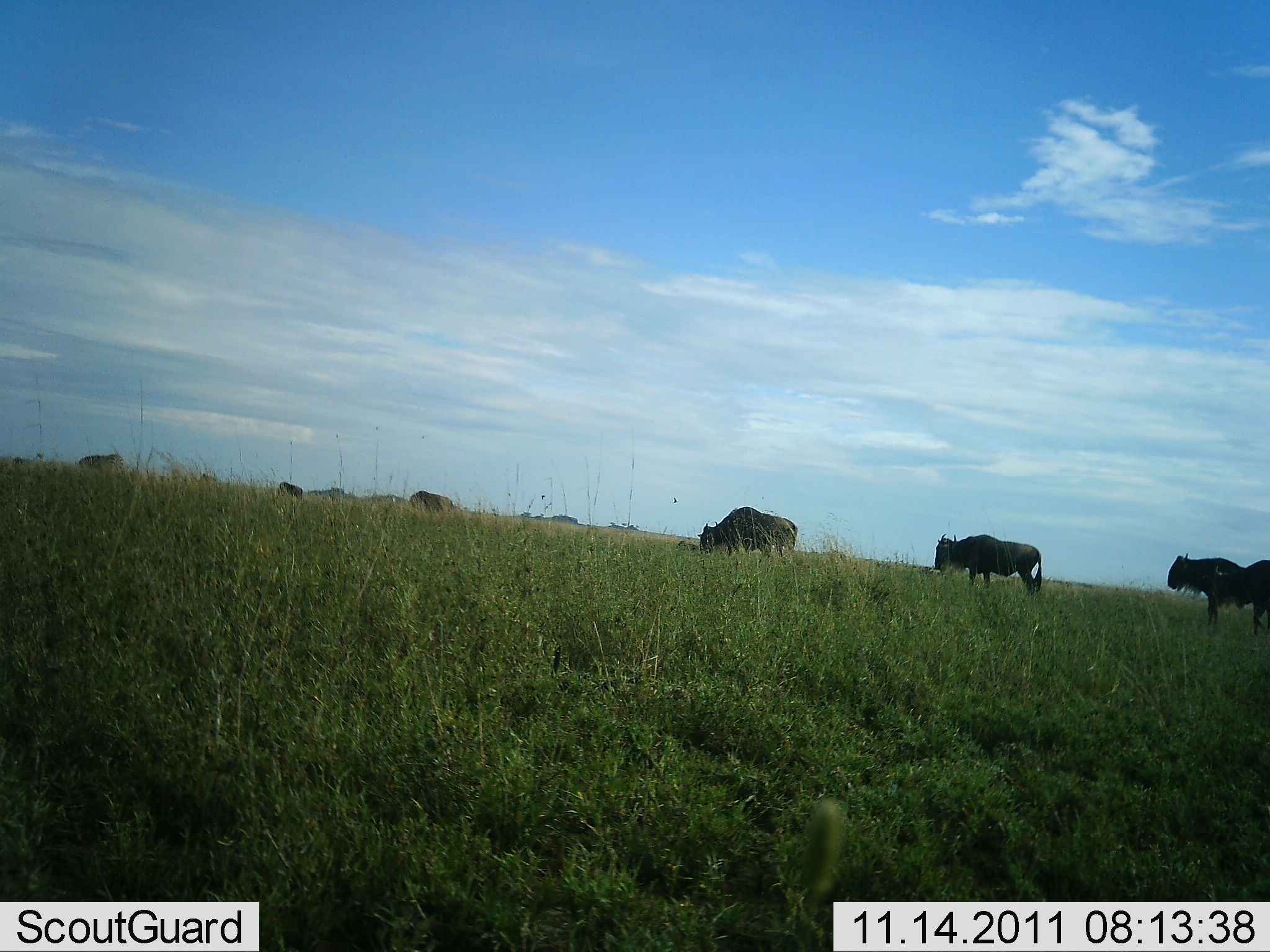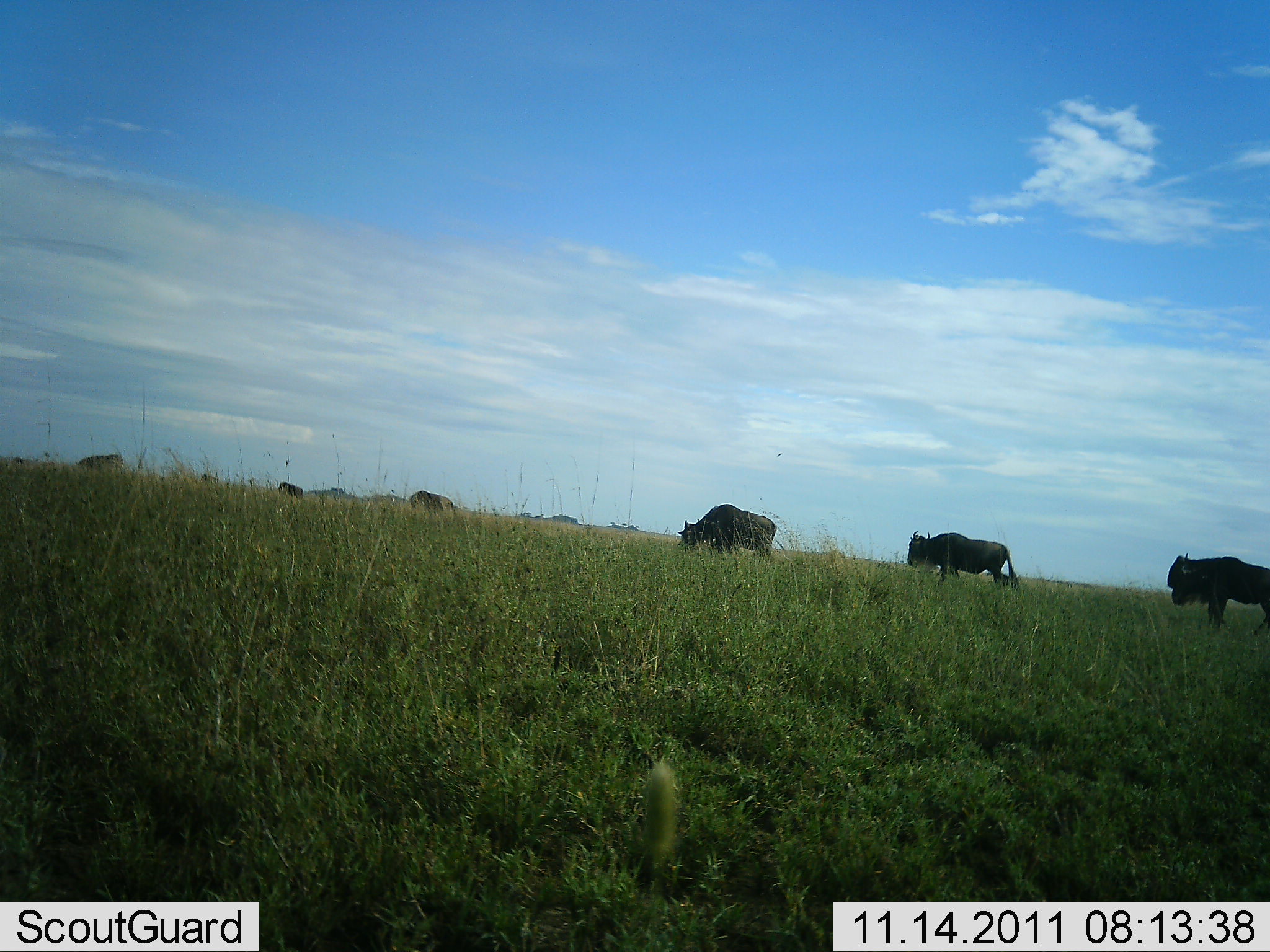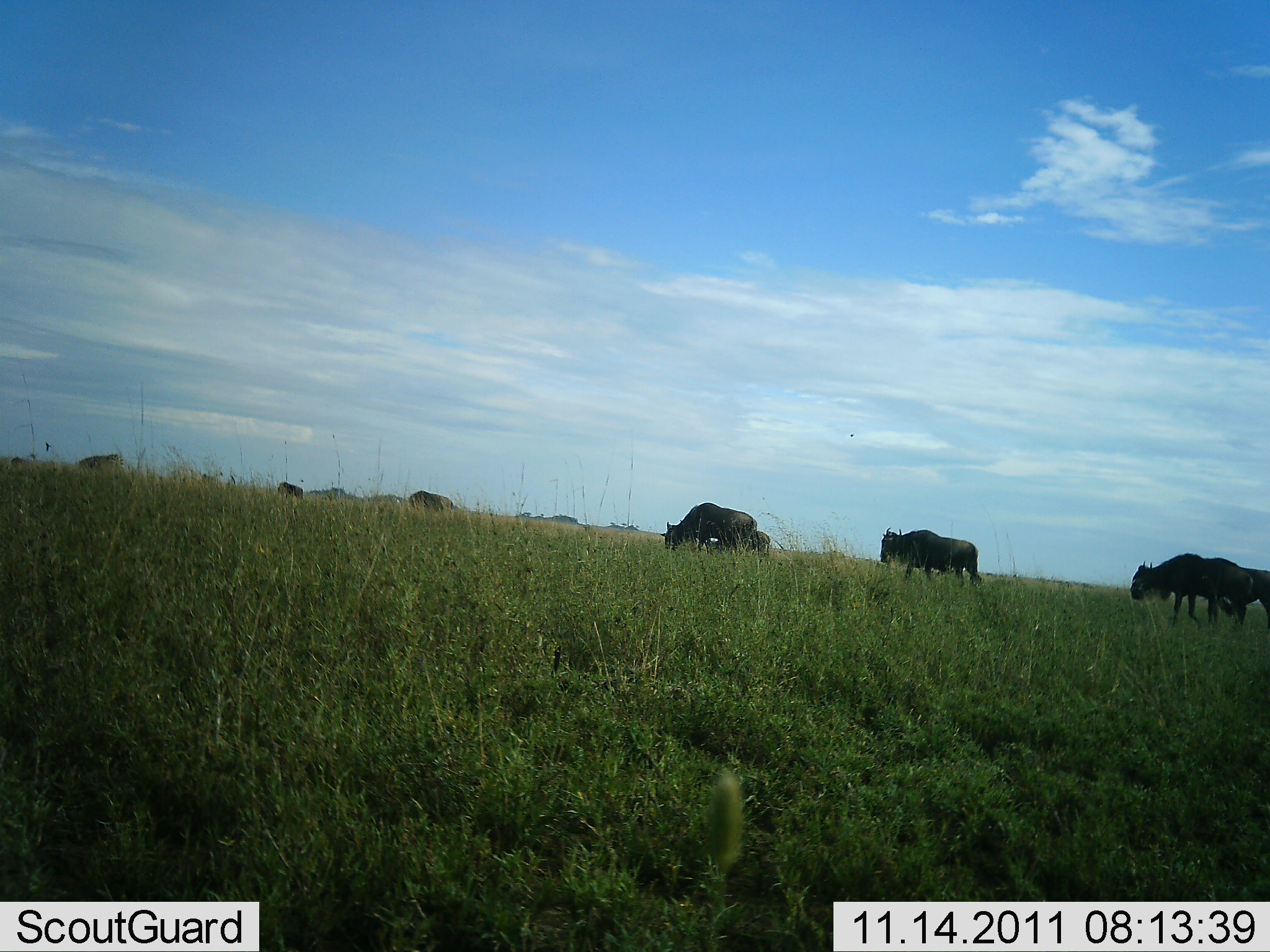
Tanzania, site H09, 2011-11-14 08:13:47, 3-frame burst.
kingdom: Animalia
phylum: Chordata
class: Mammalia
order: Artiodactyla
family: Bovidae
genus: Connochaetes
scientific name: Connochaetes taurinus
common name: blue wildebeest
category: wildebeest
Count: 6.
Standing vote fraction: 40%.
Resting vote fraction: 0%.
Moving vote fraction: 87%.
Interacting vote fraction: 0%.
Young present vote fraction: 0%.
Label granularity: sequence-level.